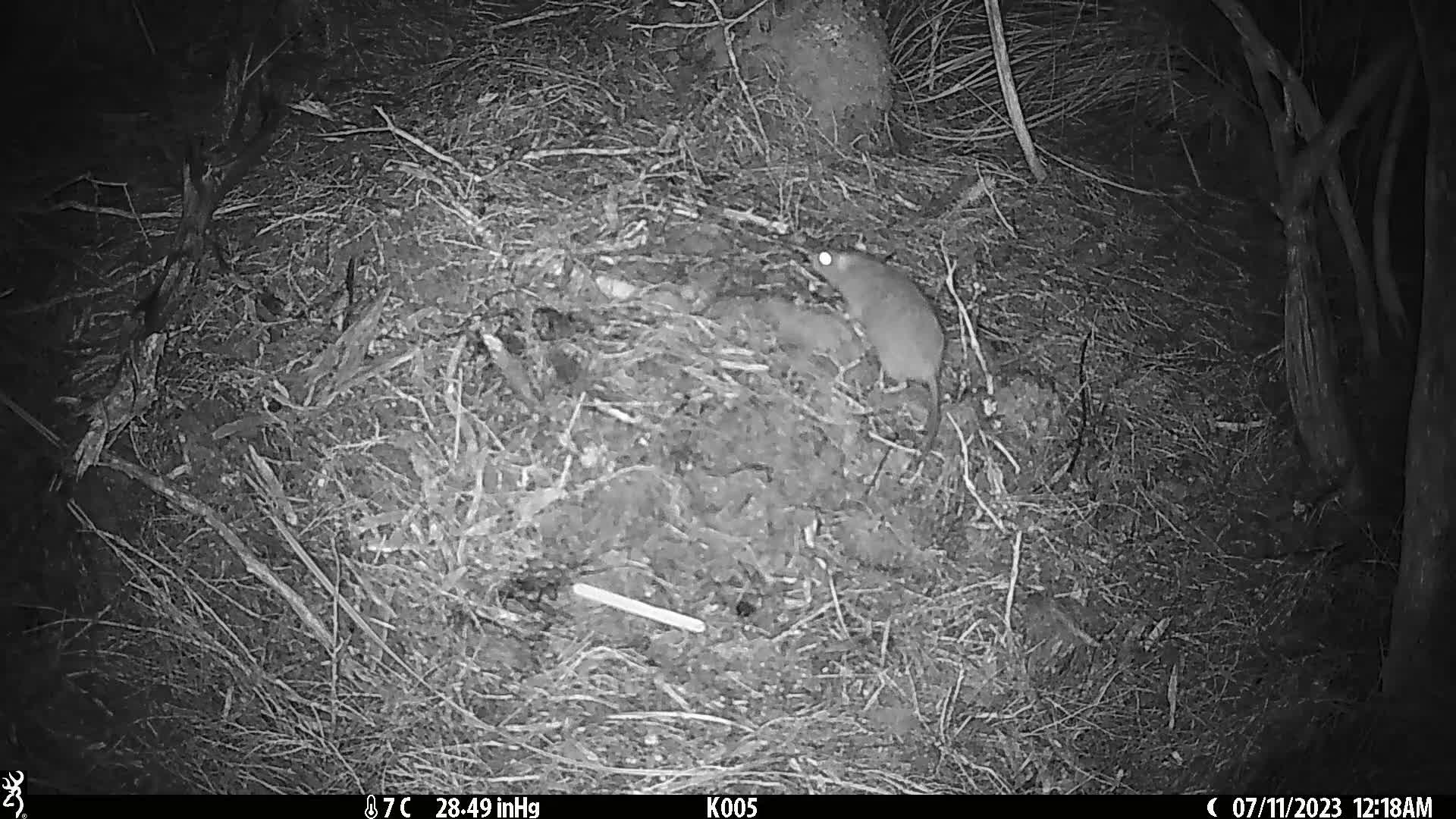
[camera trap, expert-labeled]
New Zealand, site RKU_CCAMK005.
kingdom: Animalia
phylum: Chordata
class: Mammalia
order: Rodentia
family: Muridae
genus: Rattus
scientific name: Rattus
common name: rat